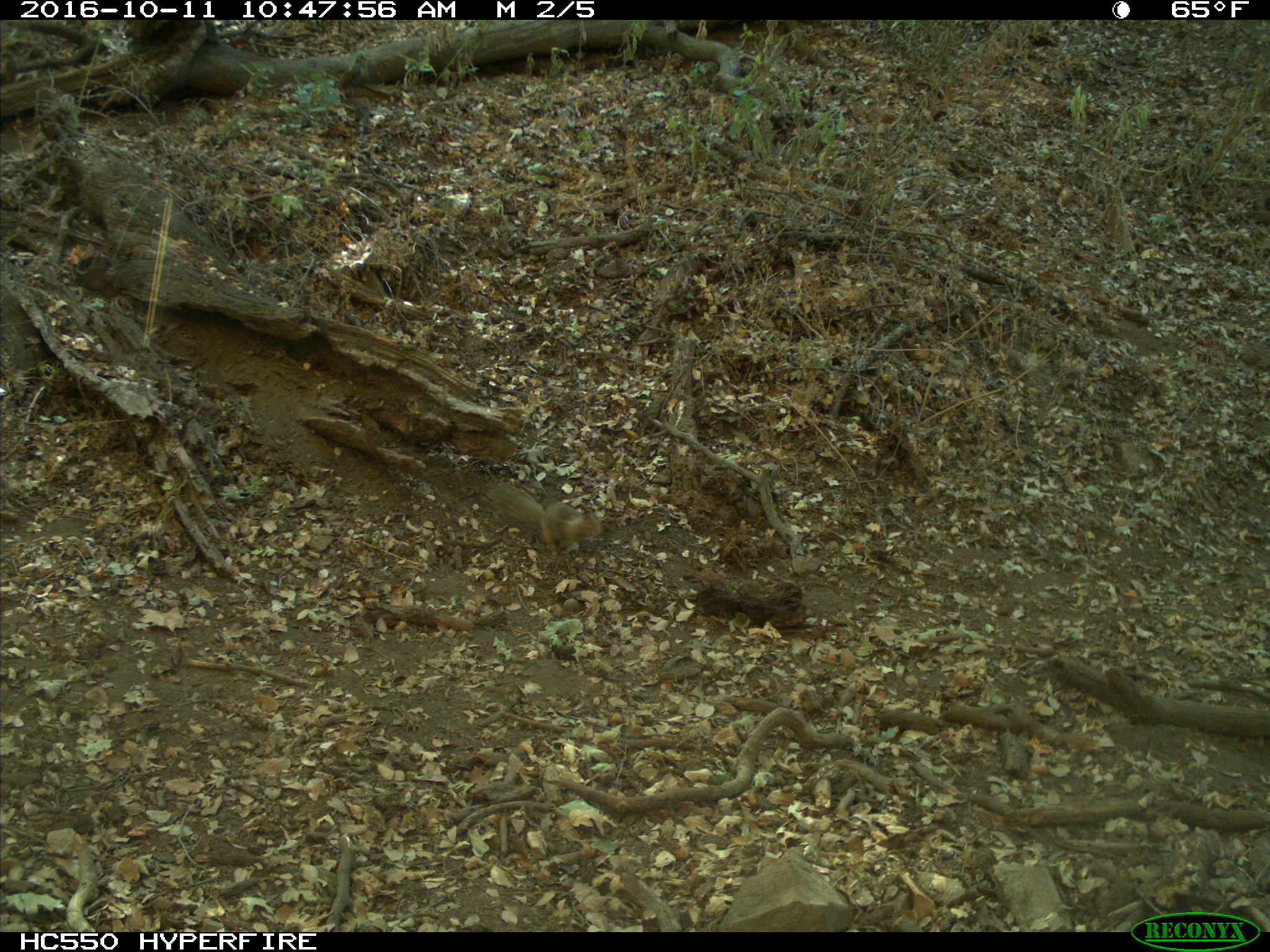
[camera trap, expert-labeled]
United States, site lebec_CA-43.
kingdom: Animalia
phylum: Chordata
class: Mammalia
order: Rodentia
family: Sciuridae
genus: Otospermophilus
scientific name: Otospermophilus beecheyi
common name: california ground squirrel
Otospermophilus beecheyi (california ground squirrel).